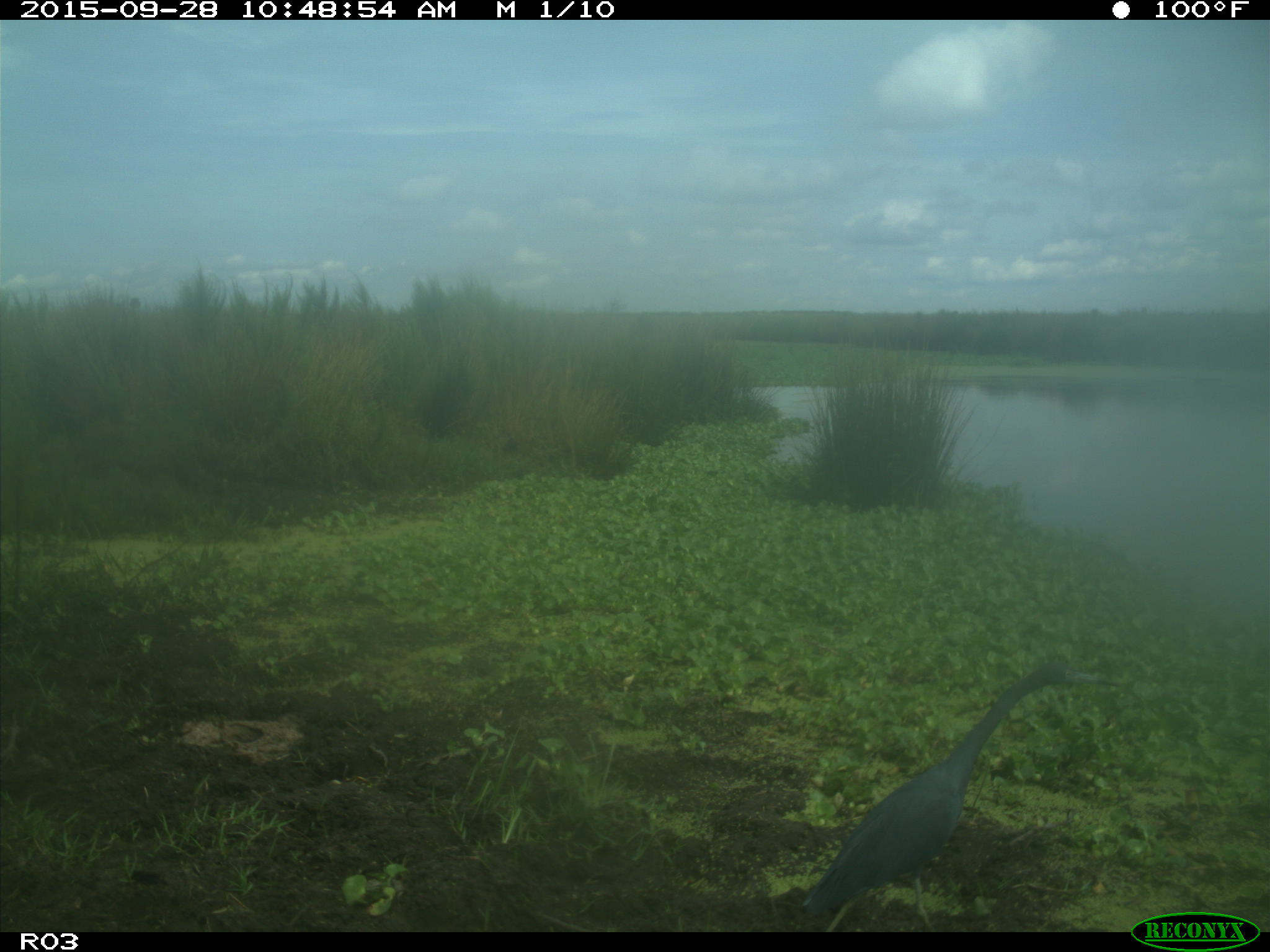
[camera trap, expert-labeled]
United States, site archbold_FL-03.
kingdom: Animalia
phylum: Chordata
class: Aves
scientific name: Aves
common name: birds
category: unidentified bird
Unidentified bird (birds) (Aves).